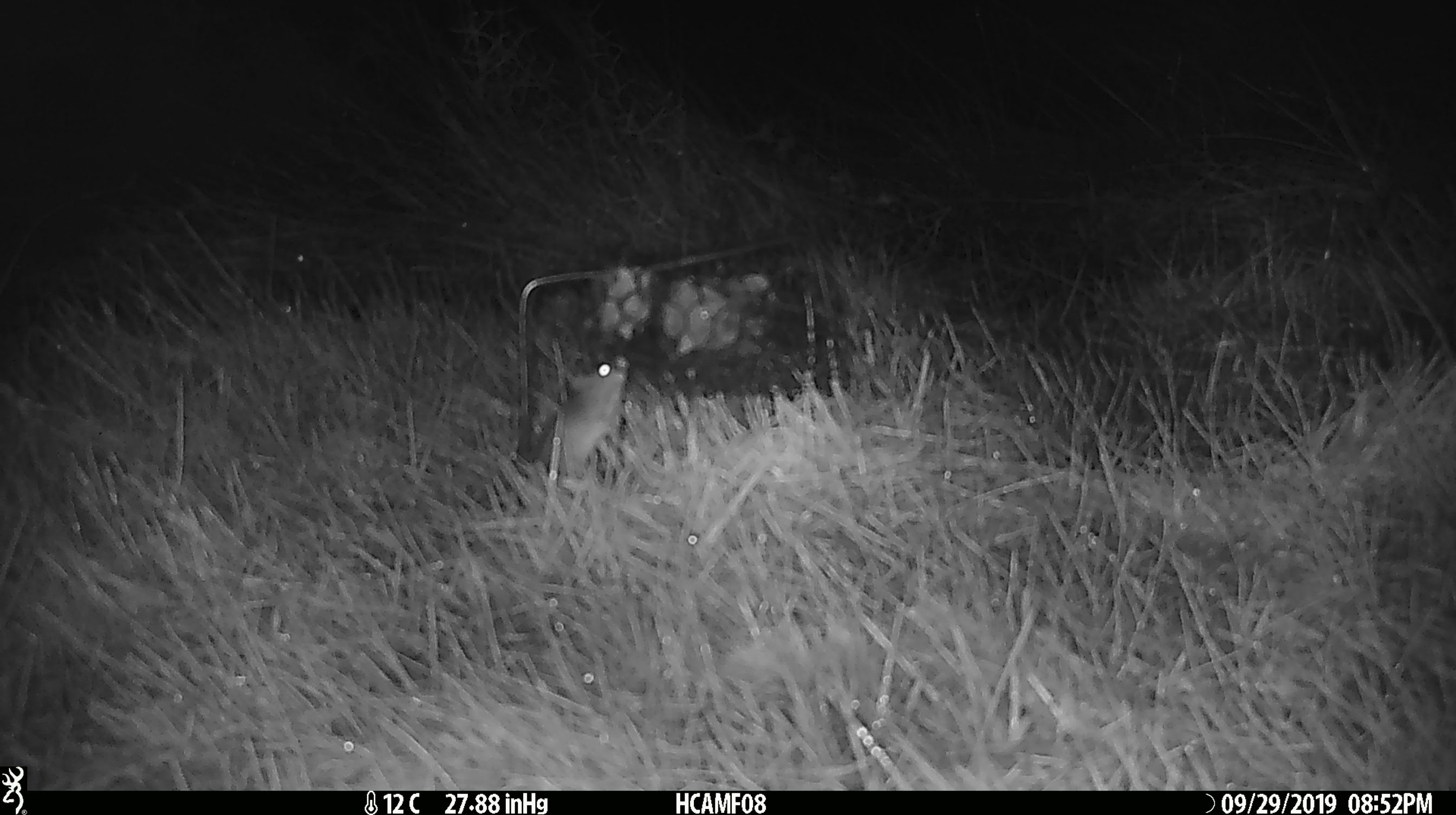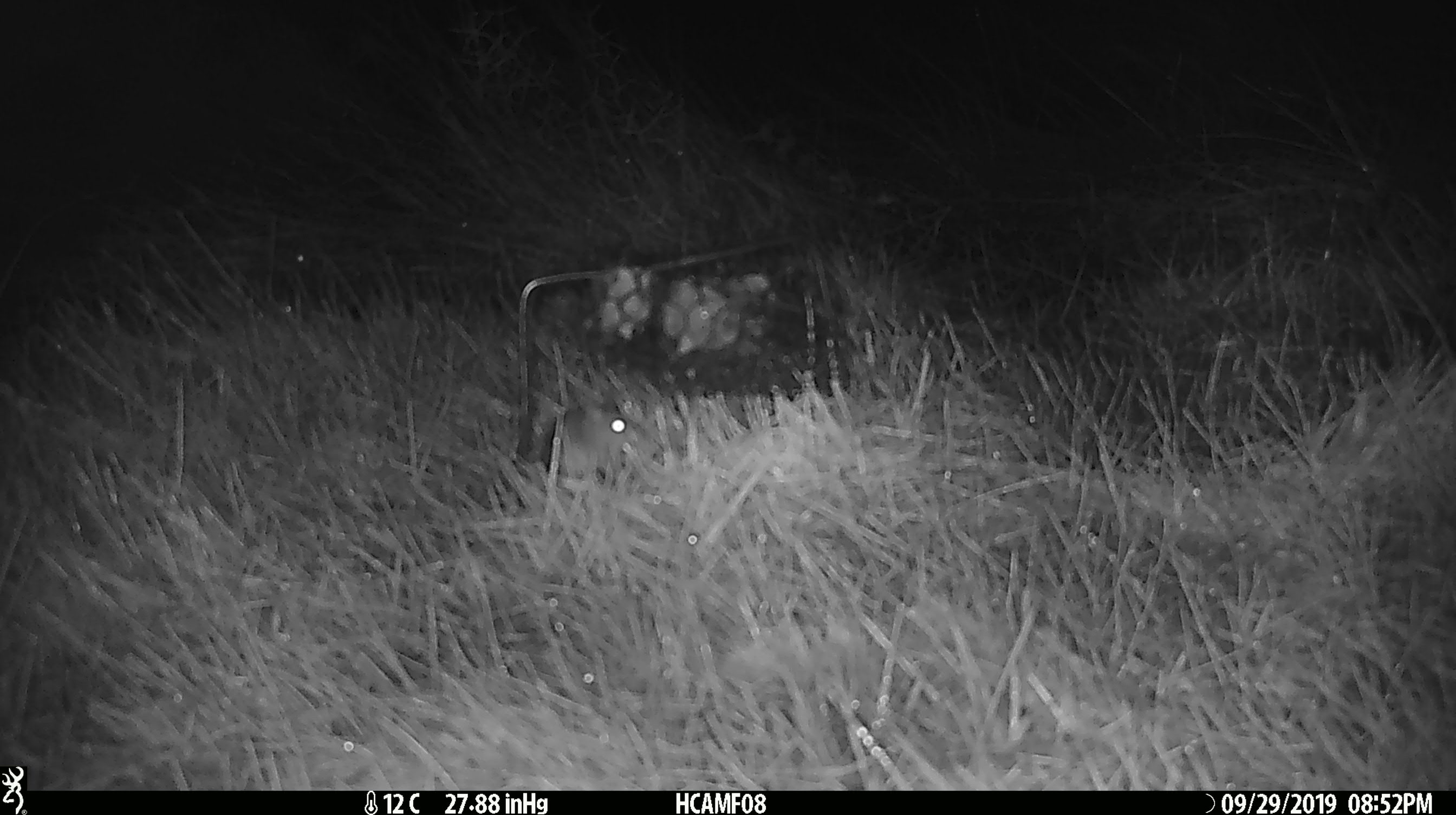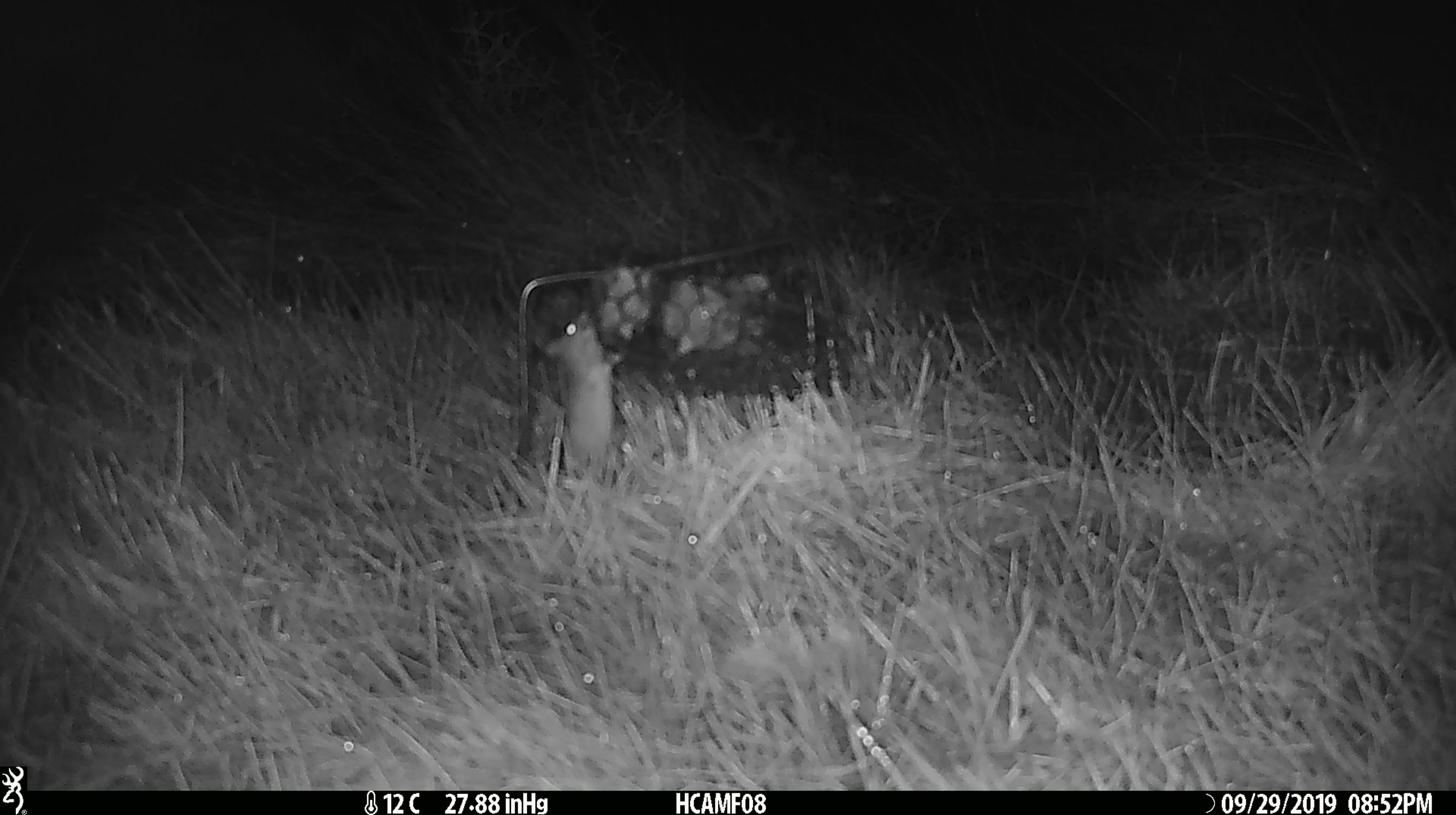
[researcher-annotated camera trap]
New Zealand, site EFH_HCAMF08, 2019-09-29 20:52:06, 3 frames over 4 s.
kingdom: Animalia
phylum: Chordata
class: Mammalia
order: Rodentia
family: Muridae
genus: Mus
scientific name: Mus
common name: mouse